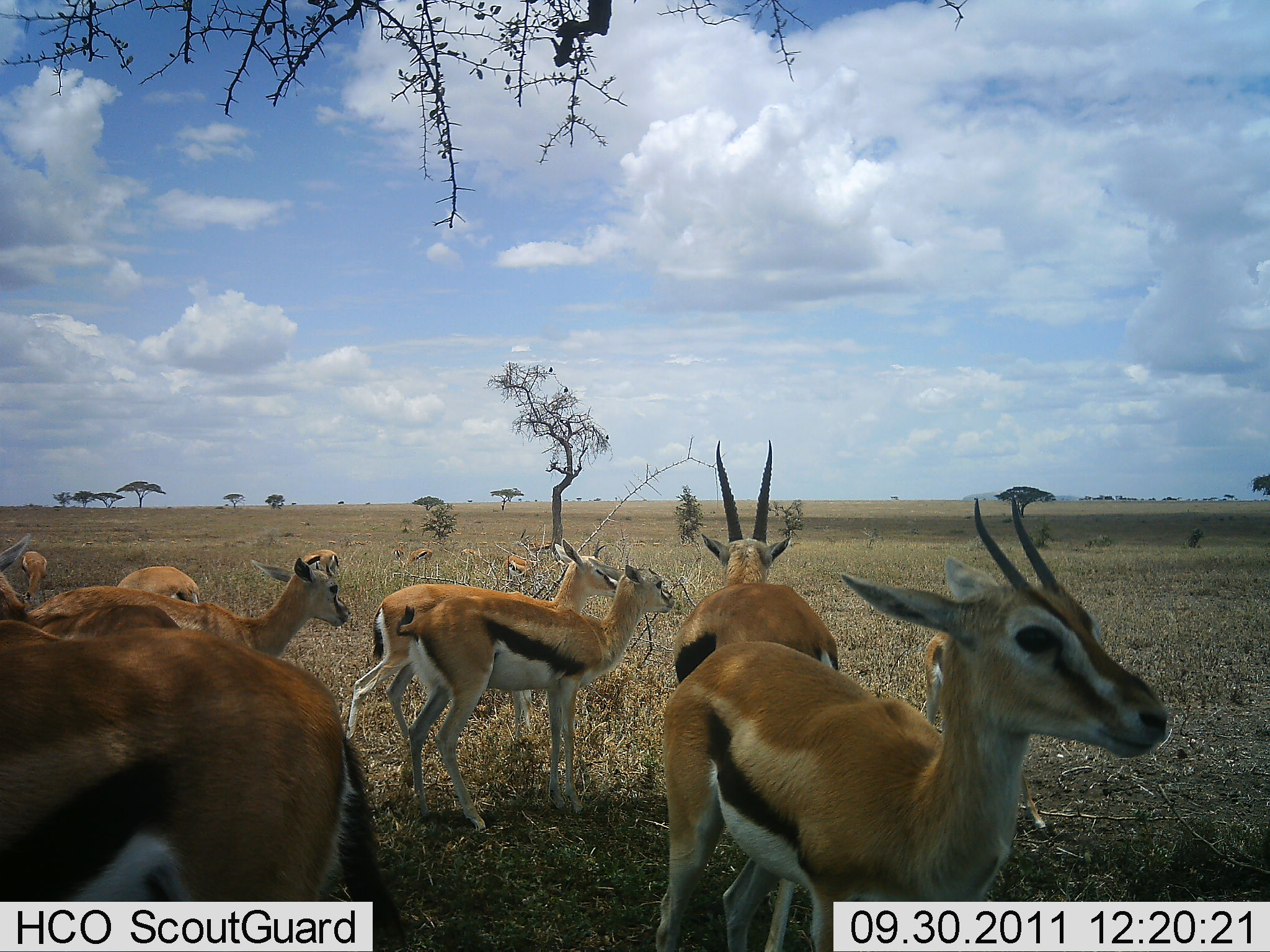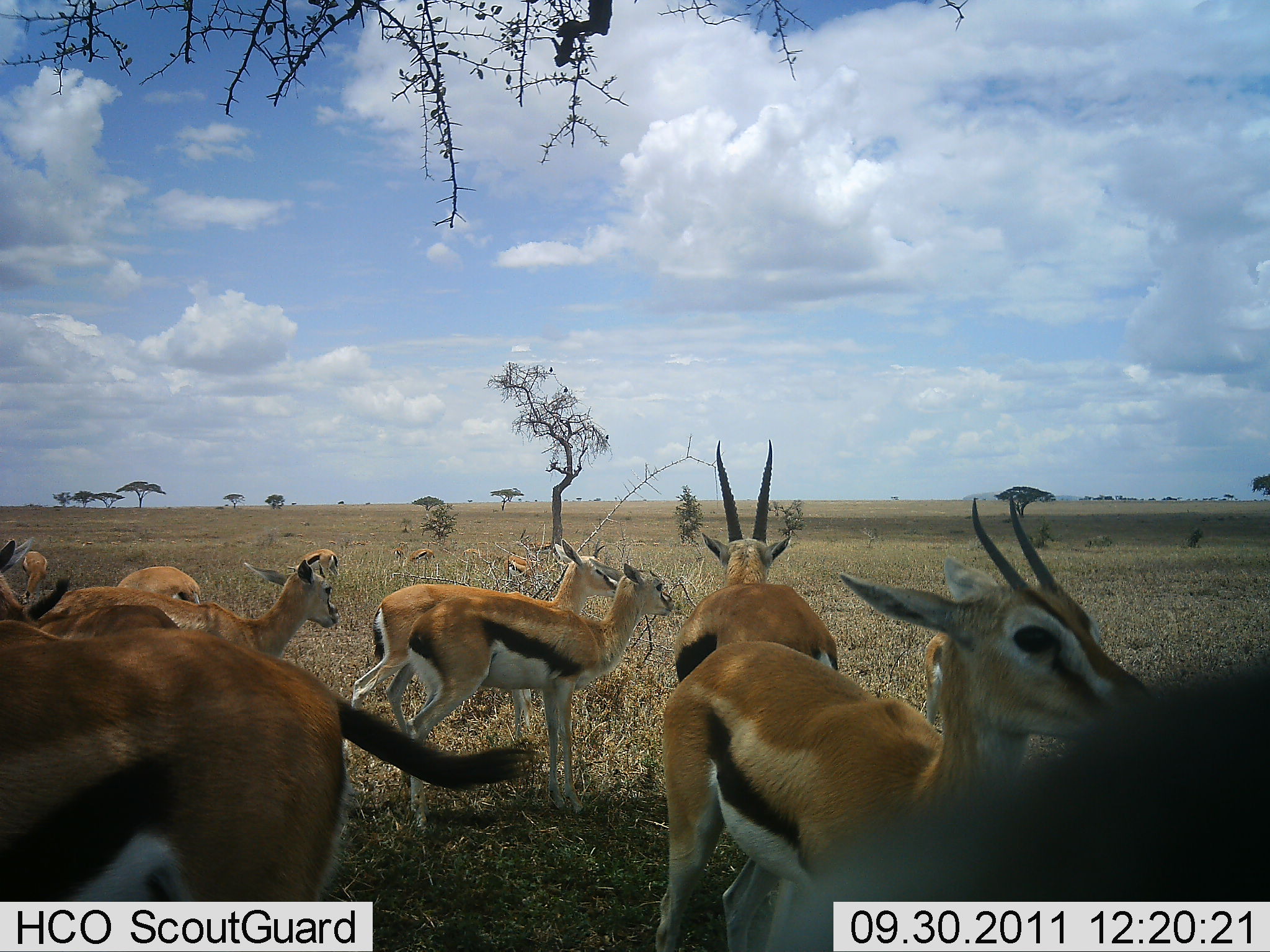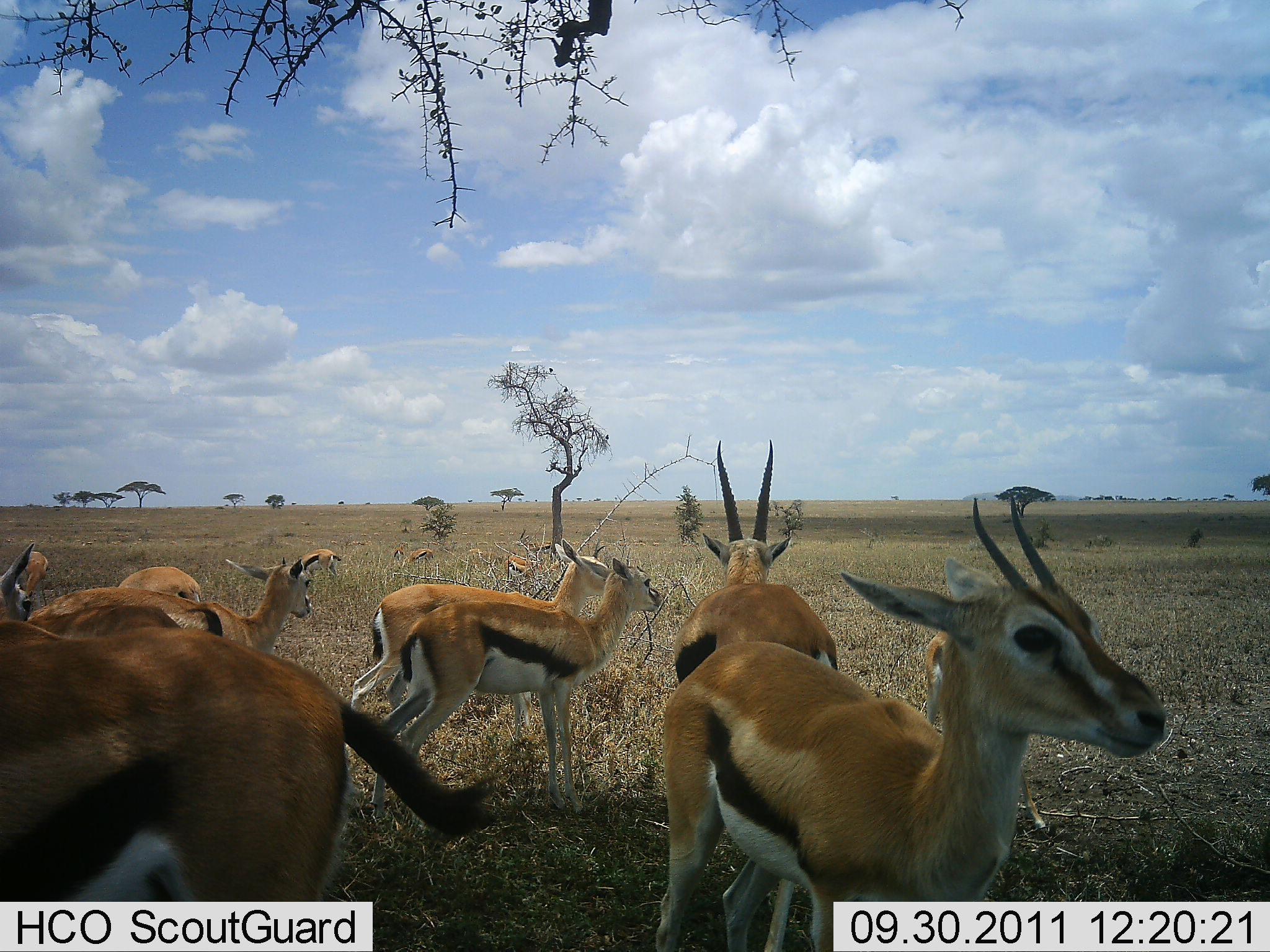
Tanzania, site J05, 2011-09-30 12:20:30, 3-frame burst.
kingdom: Animalia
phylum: Chordata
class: Mammalia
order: Artiodactyla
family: Bovidae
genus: Eudorcas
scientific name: Eudorcas thomsonii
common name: thomson's gazelle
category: gazellethomsons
Gazellethomsons (thomson's gazelle) (Eudorcas thomsonii), count 11-50. Behavior (volunteer vote fractions): standing 80%, resting 10%, moving 10%, interacting 0%. Young present (vote fraction): 20%. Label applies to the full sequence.